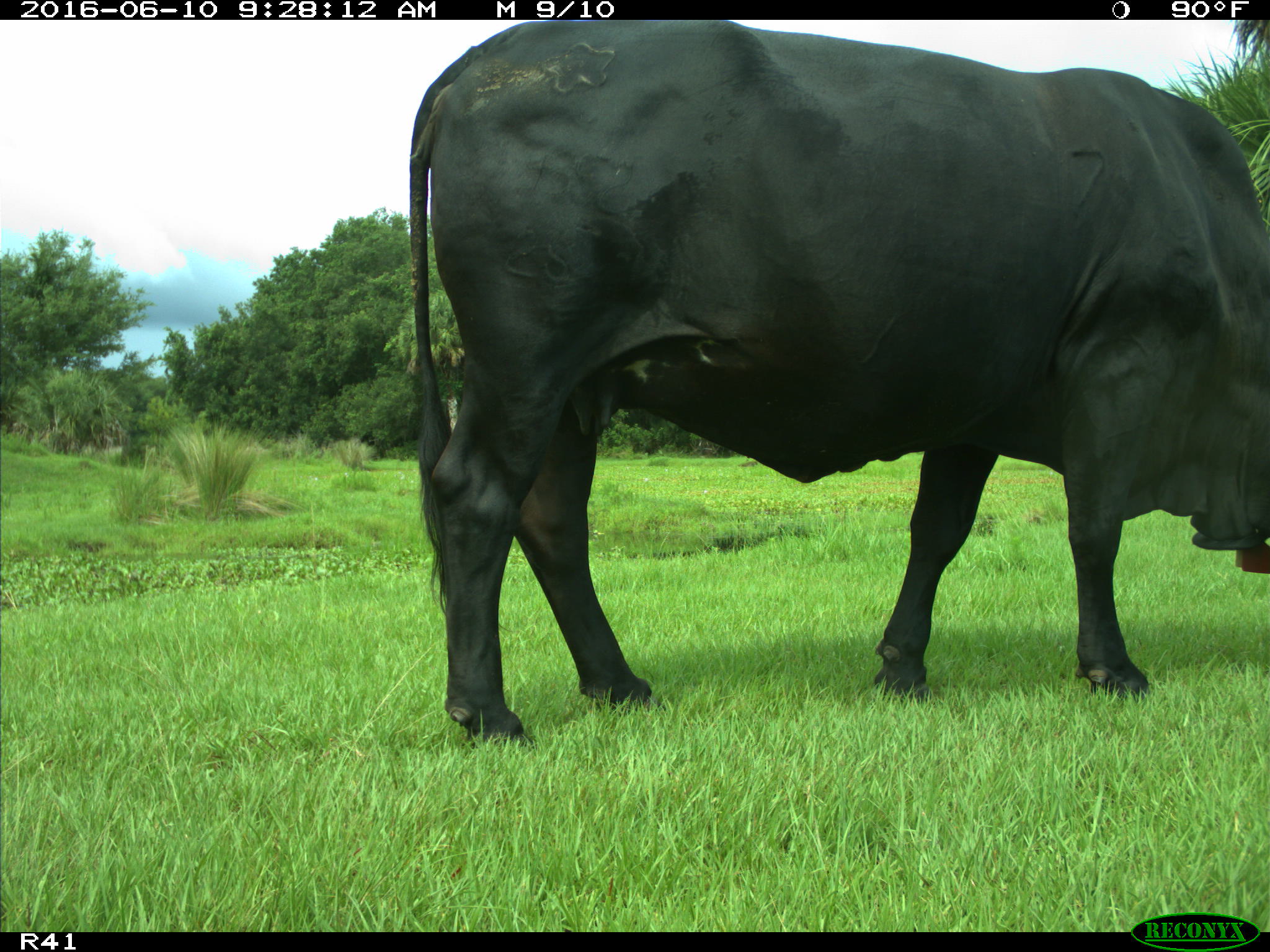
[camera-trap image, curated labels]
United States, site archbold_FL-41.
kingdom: Animalia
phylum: Chordata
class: Mammalia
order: Artiodactyla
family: Bovidae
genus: Bos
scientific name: Bos taurus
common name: domestic cow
Bos taurus (domestic cow).